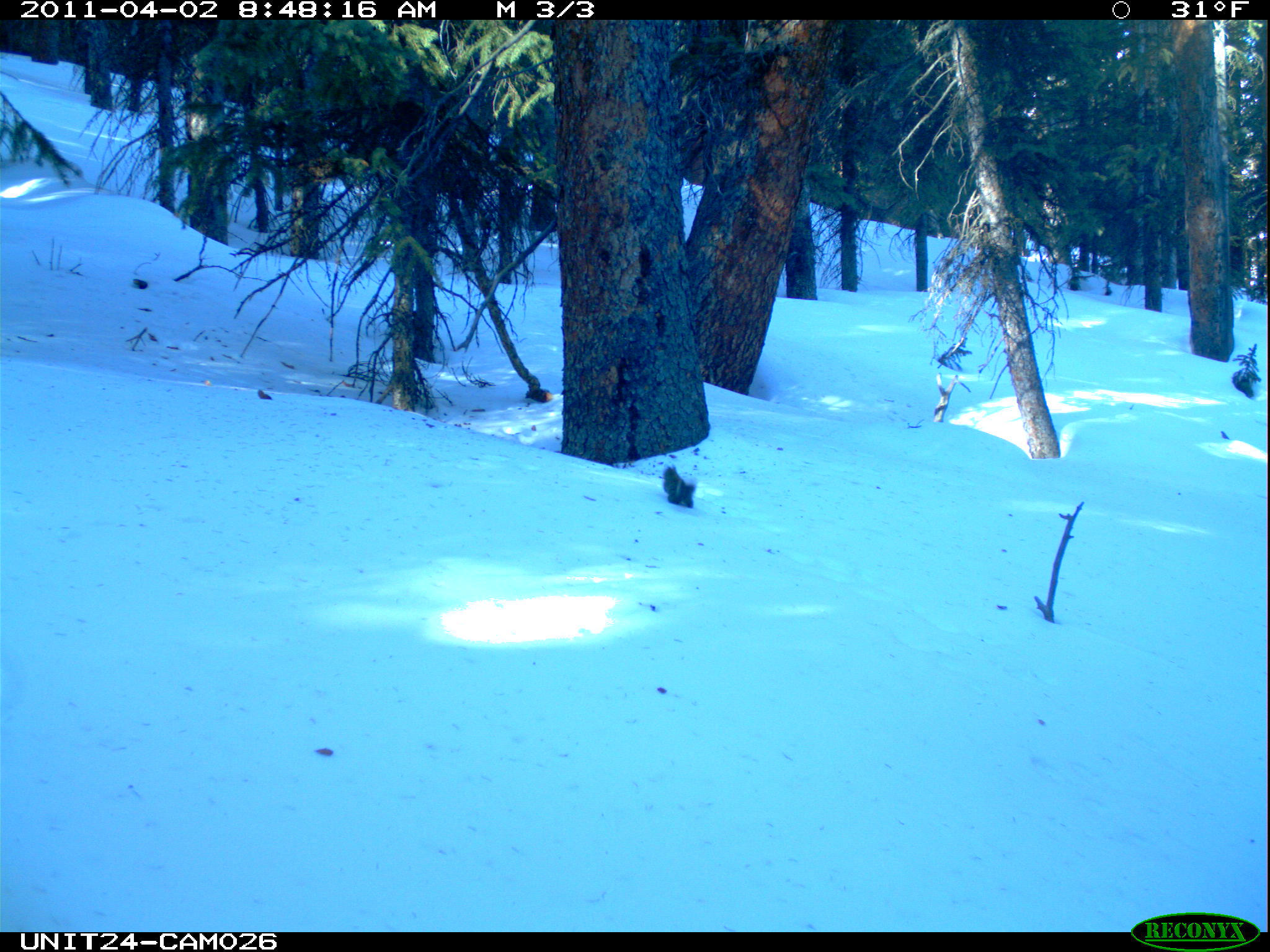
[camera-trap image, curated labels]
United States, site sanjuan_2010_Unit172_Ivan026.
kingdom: Animalia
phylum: Chordata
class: Mammalia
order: Rodentia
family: Sciuridae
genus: Tamiasciurus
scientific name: Tamiasciurus hudsonicus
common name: american red squirrel